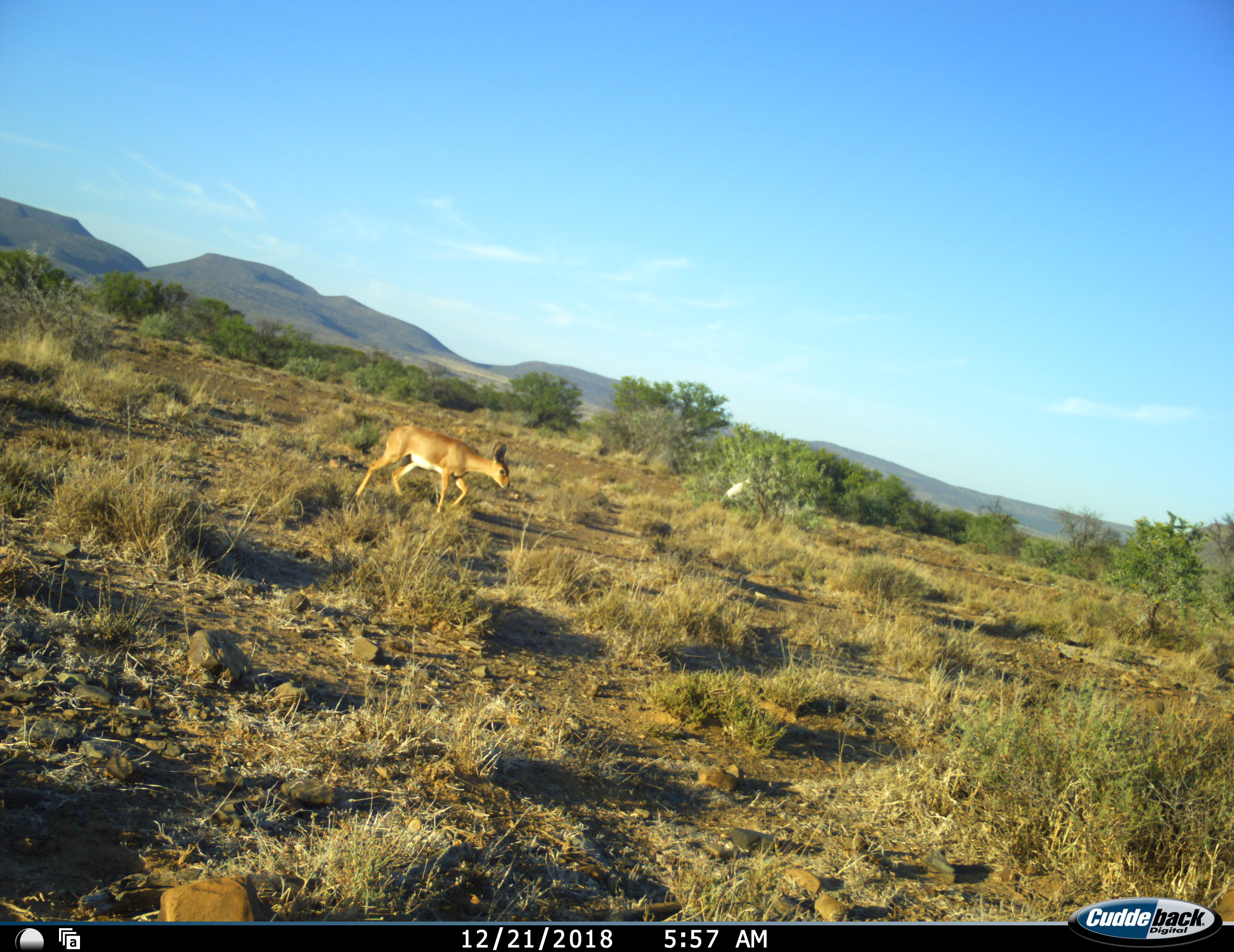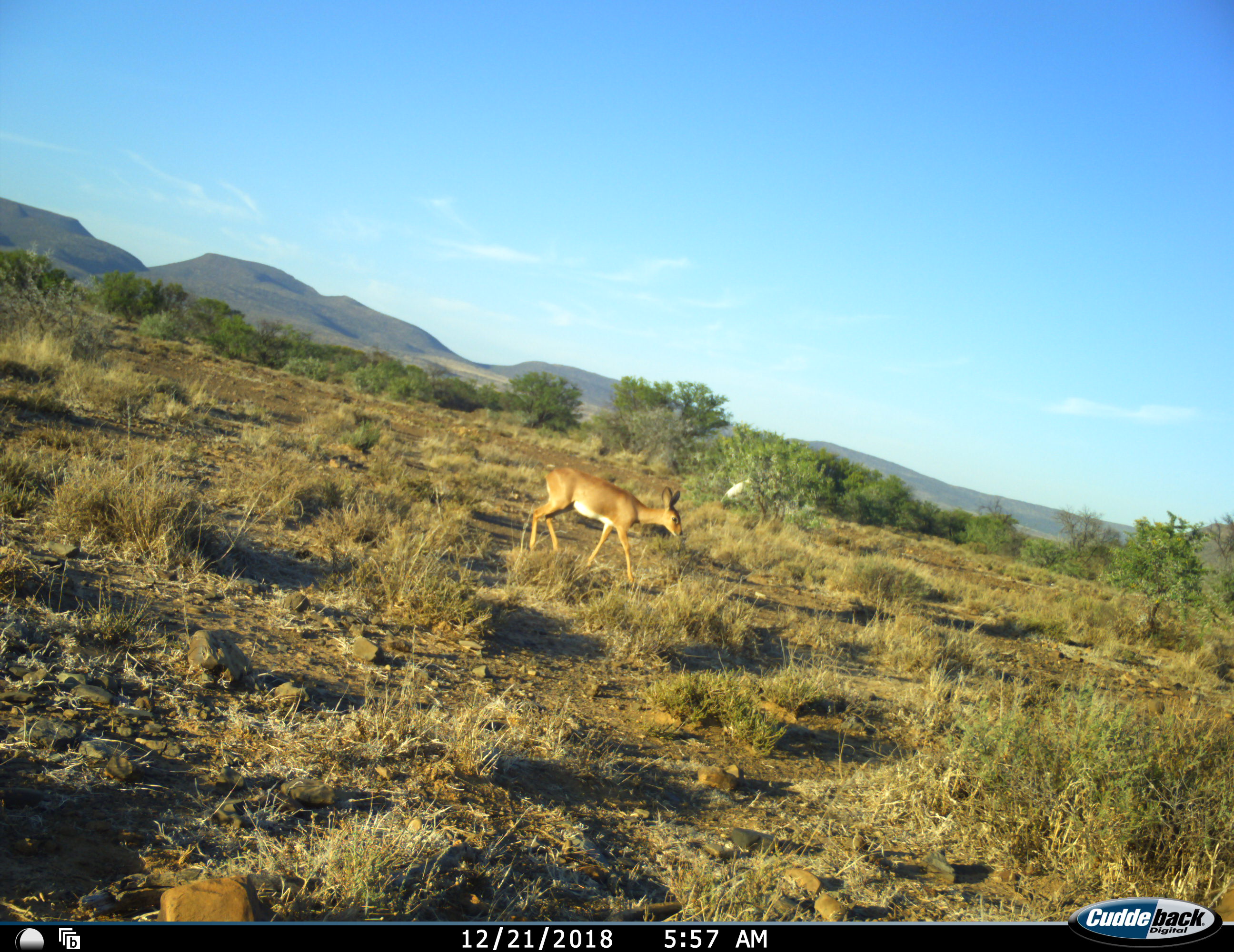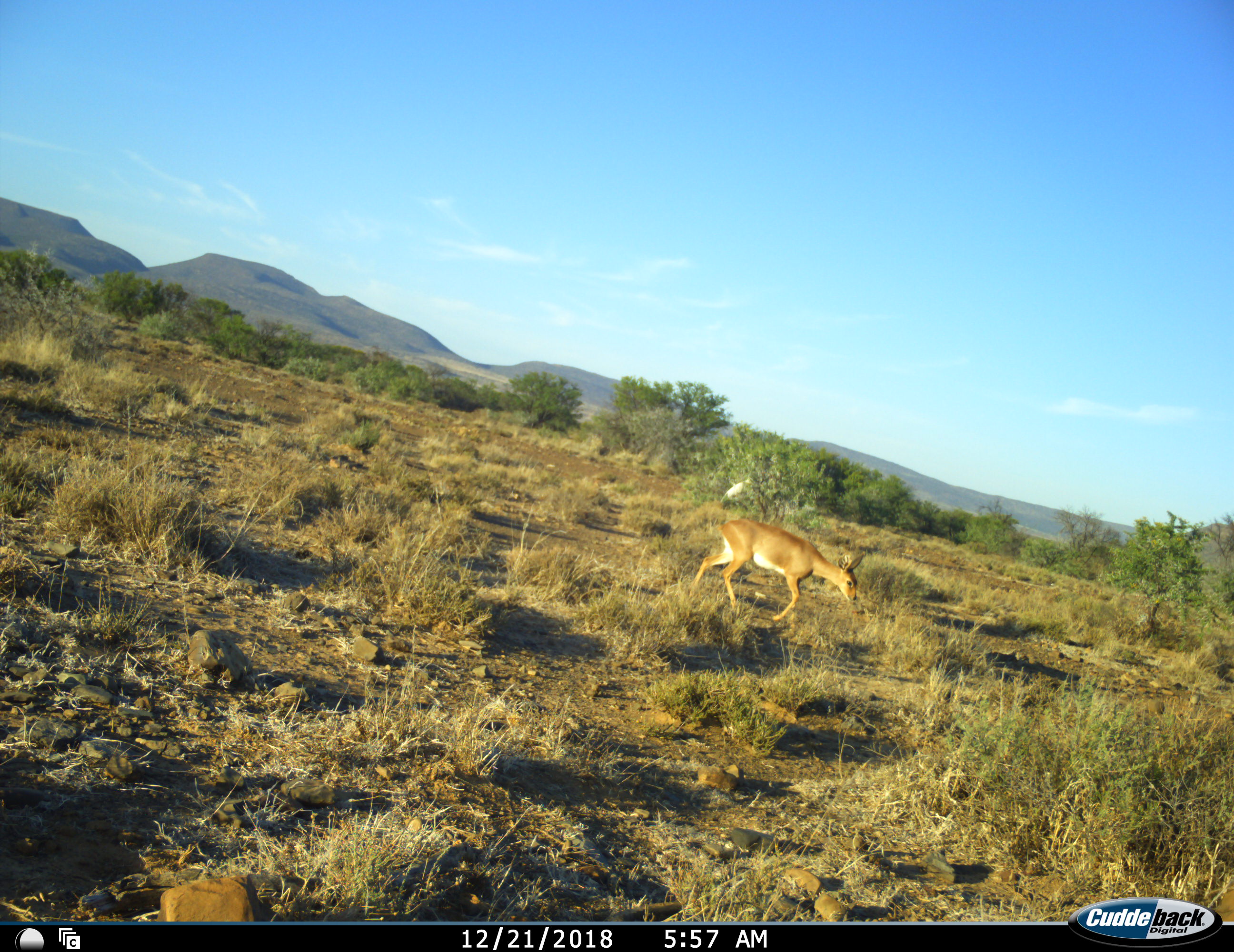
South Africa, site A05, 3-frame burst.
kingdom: Animalia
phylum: Chordata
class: Mammalia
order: Artiodactyla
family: Bovidae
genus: Raphicerus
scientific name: Raphicerus campestris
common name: steenbok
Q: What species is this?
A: Steenbok (Raphicerus campestris).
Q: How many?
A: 1.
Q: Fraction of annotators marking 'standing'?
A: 0%.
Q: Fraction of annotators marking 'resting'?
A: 0%.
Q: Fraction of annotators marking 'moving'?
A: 100%.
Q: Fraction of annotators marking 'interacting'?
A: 0%.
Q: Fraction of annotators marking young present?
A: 0%.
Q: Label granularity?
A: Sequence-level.